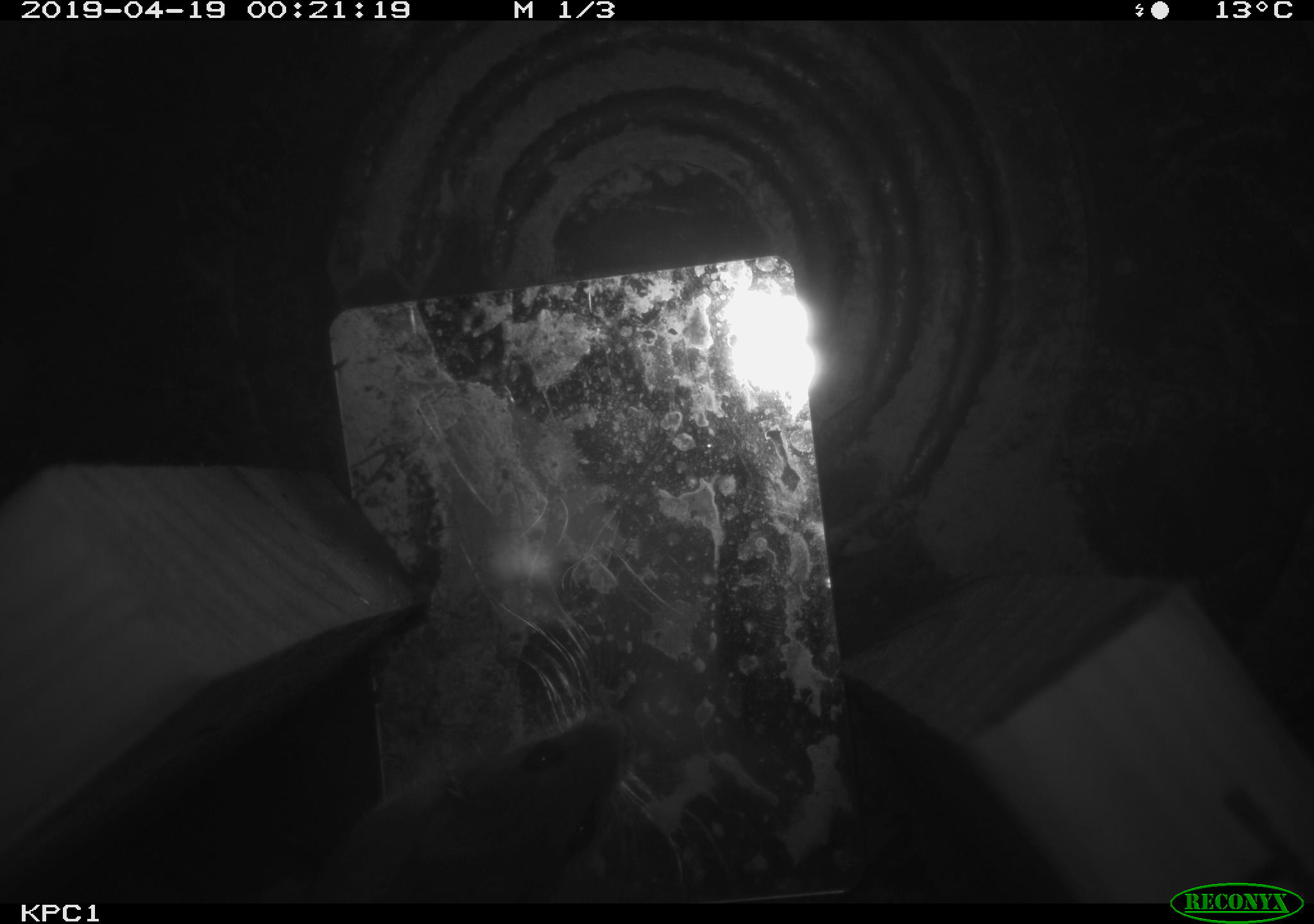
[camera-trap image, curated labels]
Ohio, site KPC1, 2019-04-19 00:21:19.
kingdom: Animalia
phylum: Chordata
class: Mammalia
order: Rodentia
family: Cricetidae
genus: Peromyscus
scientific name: Peromyscus leucopus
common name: white-footed mouse